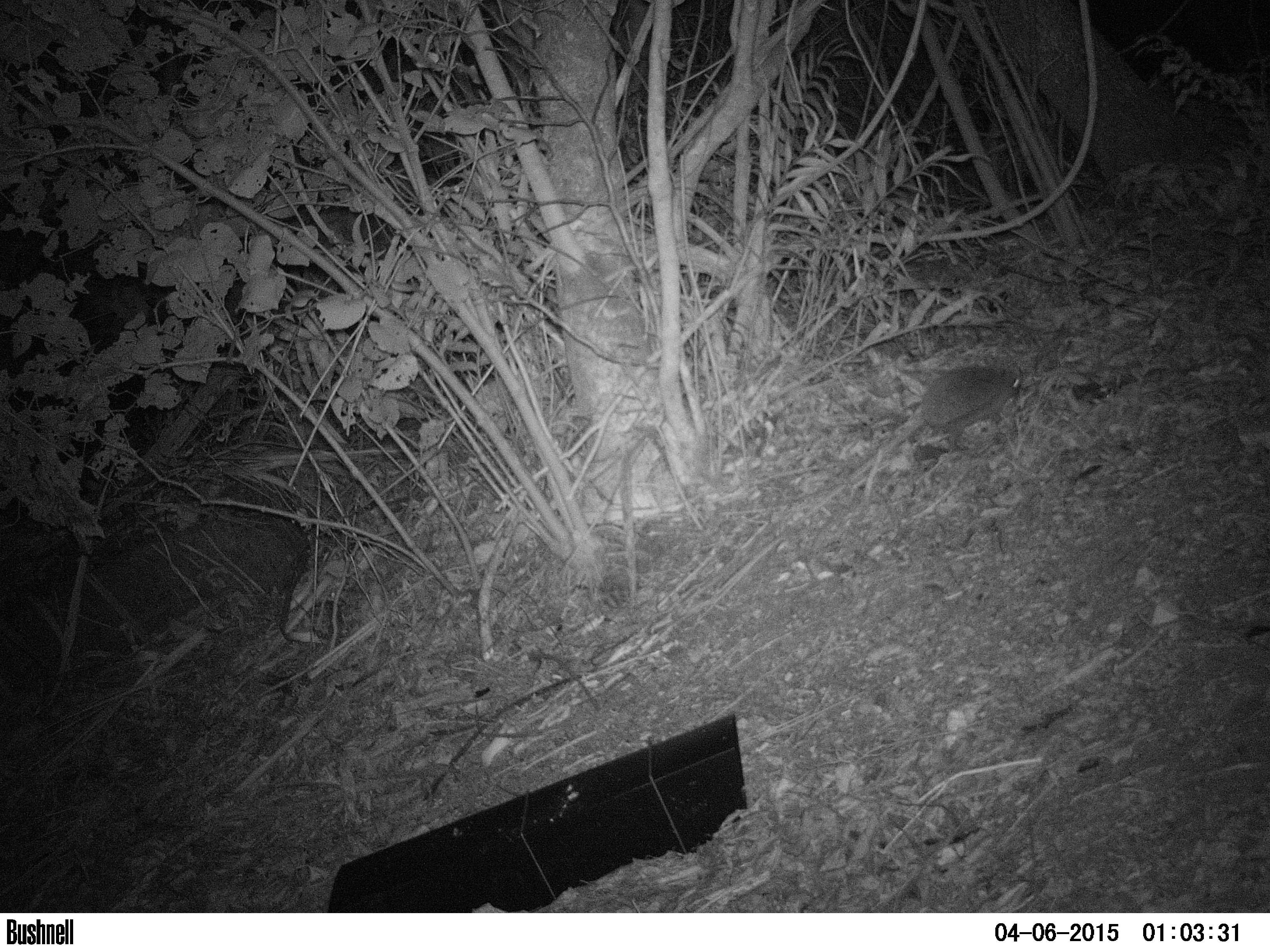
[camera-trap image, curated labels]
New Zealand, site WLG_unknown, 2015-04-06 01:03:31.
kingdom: Animalia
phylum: Chordata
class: Mammalia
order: Eulipotyphla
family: Erinaceidae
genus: Erinaceus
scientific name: Erinaceus europaeus europaeus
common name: european hedgehog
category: hedgehog